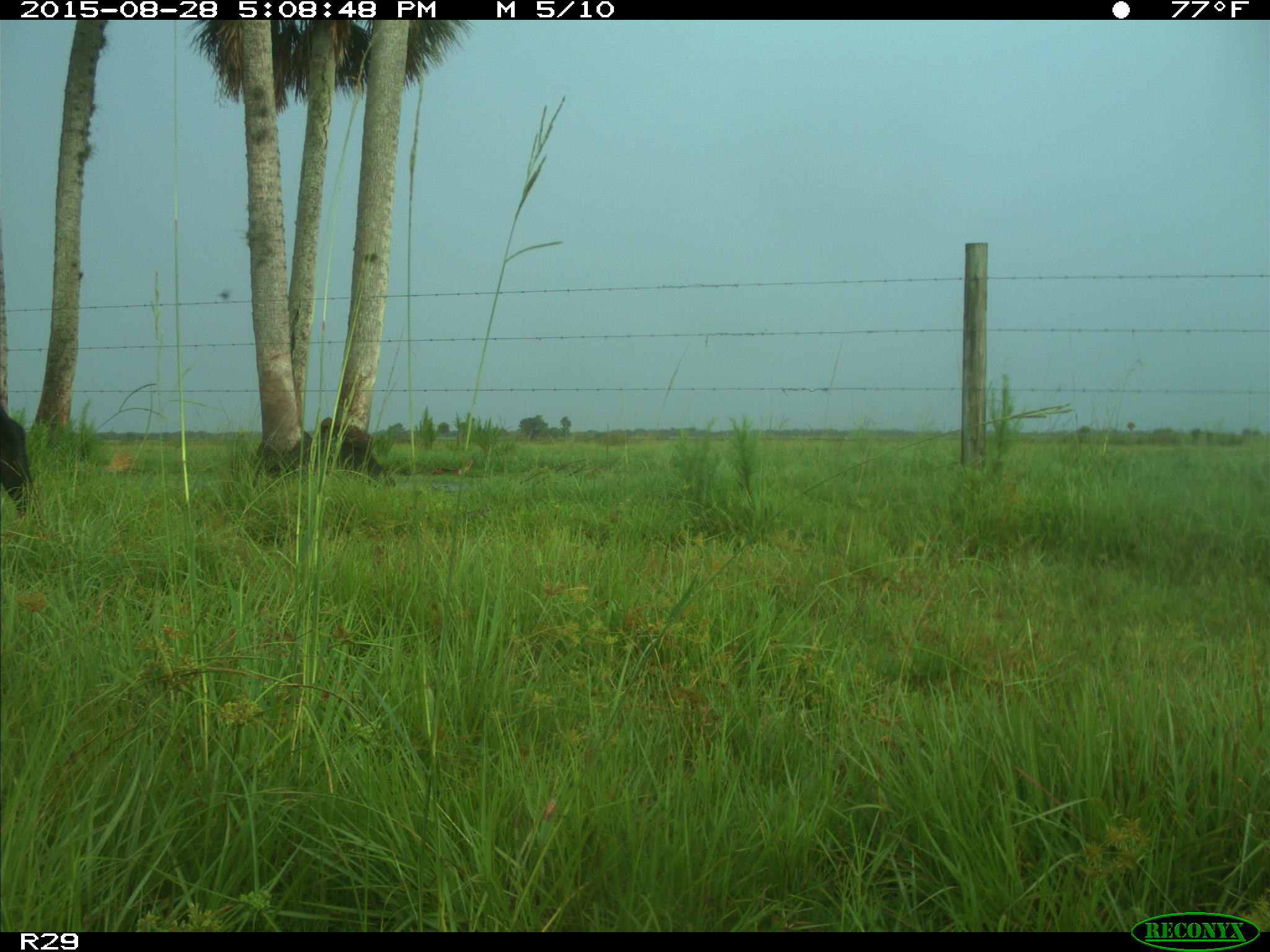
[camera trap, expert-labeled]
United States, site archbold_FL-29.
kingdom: Animalia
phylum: Chordata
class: Mammalia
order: Artiodactyla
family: Bovidae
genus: Bos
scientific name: Bos taurus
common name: domestic cow